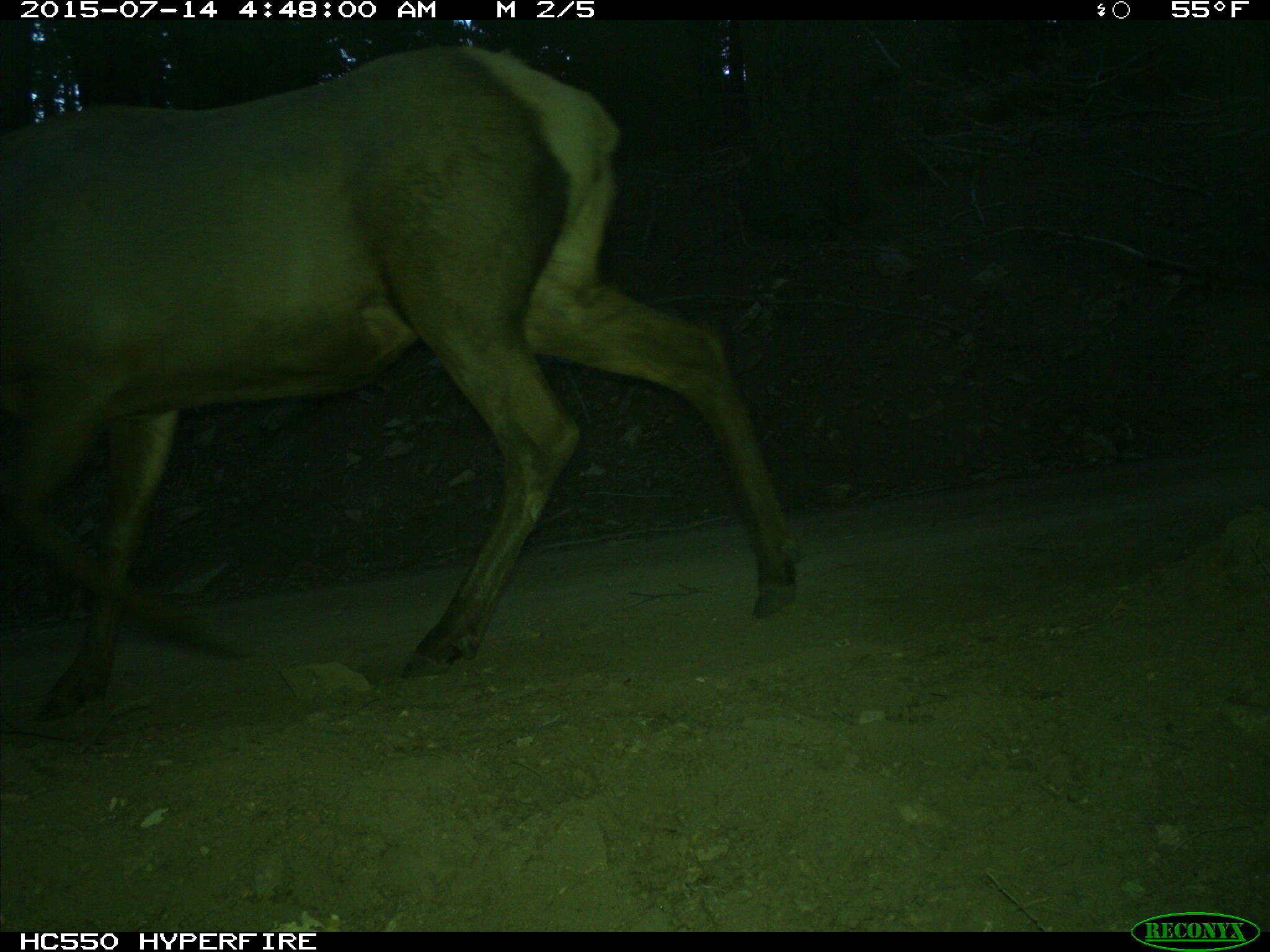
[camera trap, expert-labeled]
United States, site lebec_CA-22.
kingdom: Animalia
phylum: Chordata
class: Mammalia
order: Artiodactyla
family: Cervidae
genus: Cervus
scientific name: Cervus canadensis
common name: elk